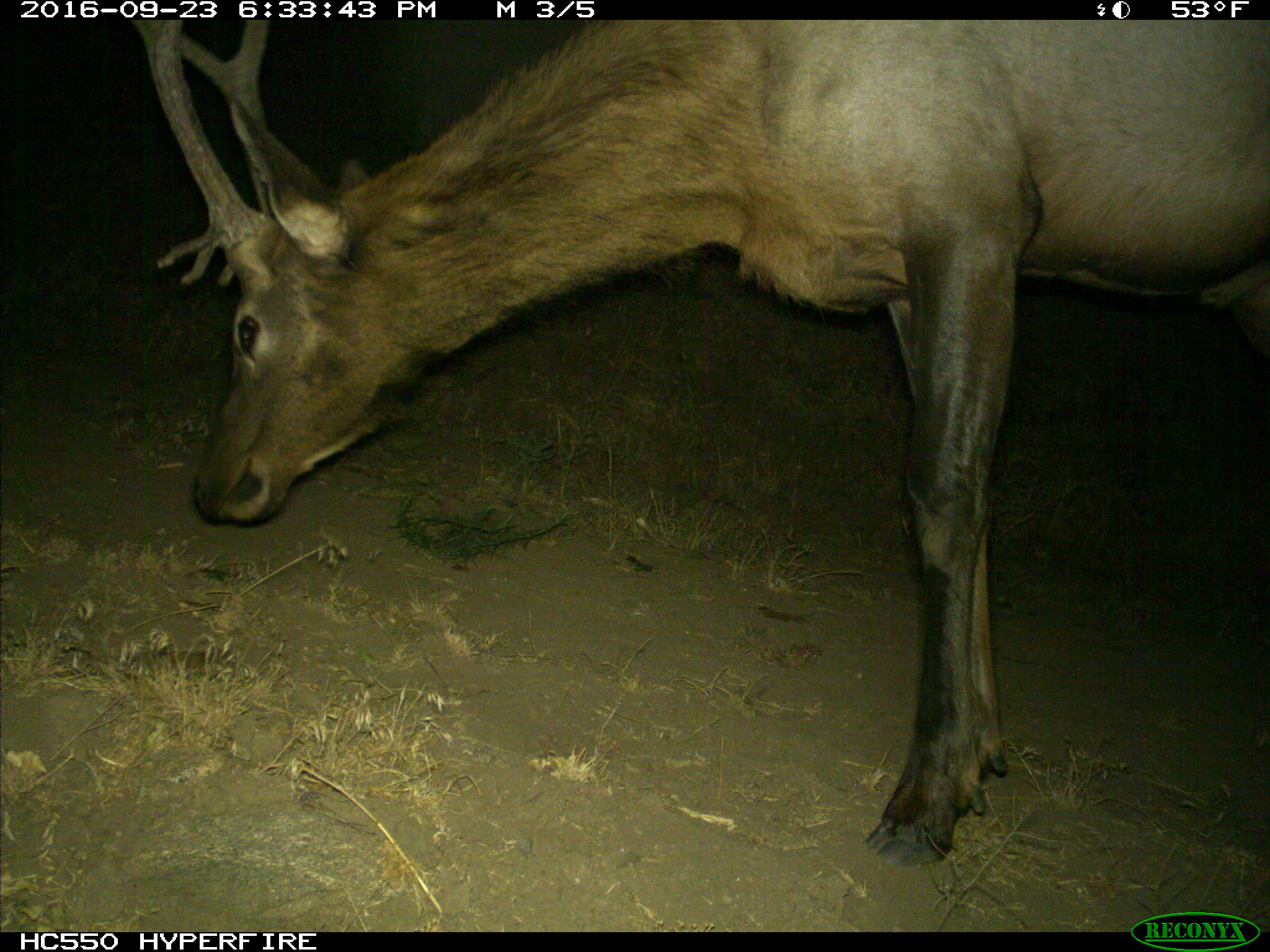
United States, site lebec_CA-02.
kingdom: Animalia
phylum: Chordata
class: Mammalia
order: Artiodactyla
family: Cervidae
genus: Cervus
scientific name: Cervus canadensis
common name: elk